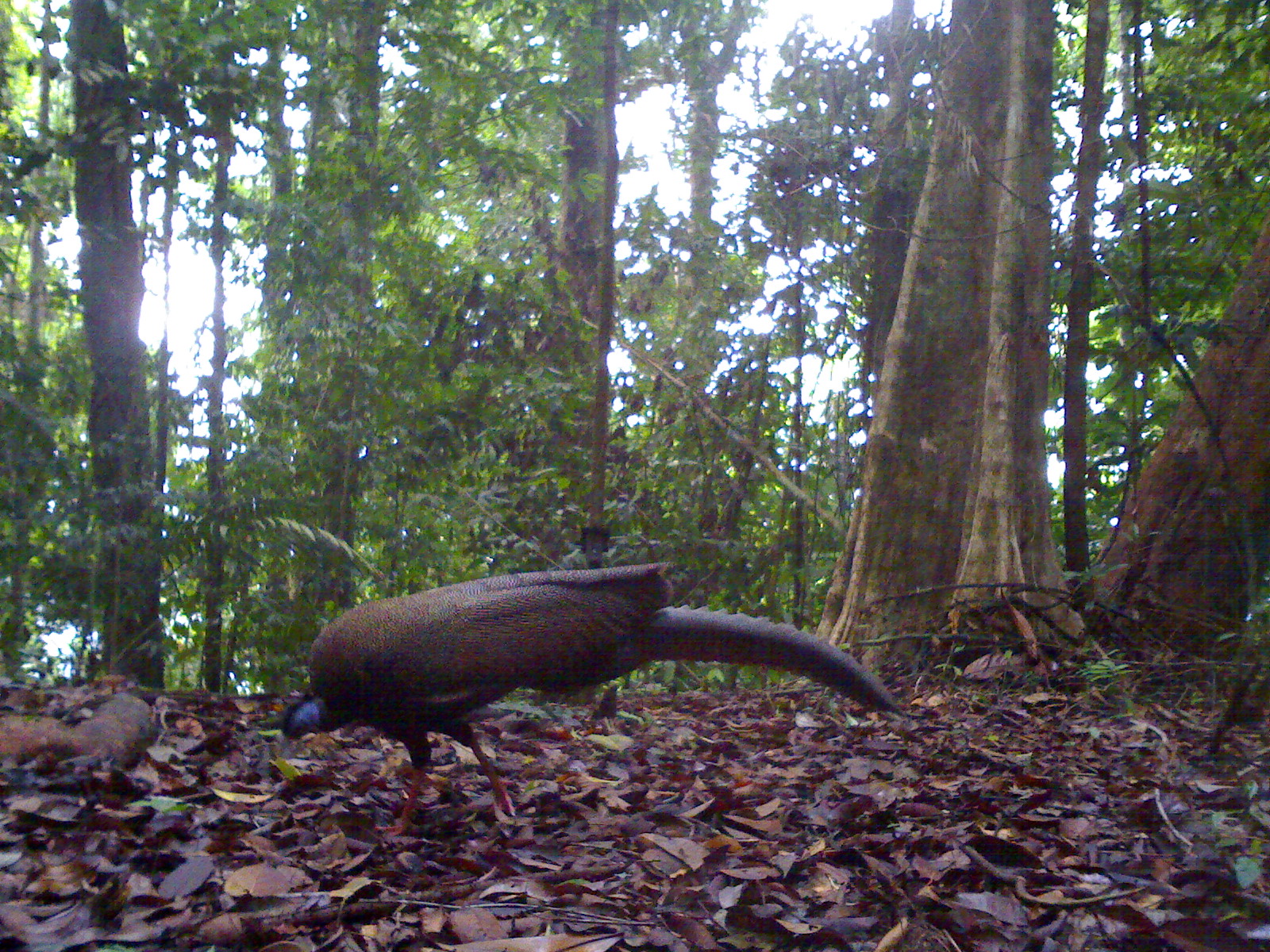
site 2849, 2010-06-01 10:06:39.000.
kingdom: Animalia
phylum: Chordata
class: Aves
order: Galliformes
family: Phasianidae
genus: Argusianus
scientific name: Argusianus argus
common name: great argus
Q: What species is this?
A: Argusianus argus (great argus).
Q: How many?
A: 1.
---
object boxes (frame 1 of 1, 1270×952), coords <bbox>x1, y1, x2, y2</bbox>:
argusianus argus: <bbox>274, 561, 895, 839</bbox>